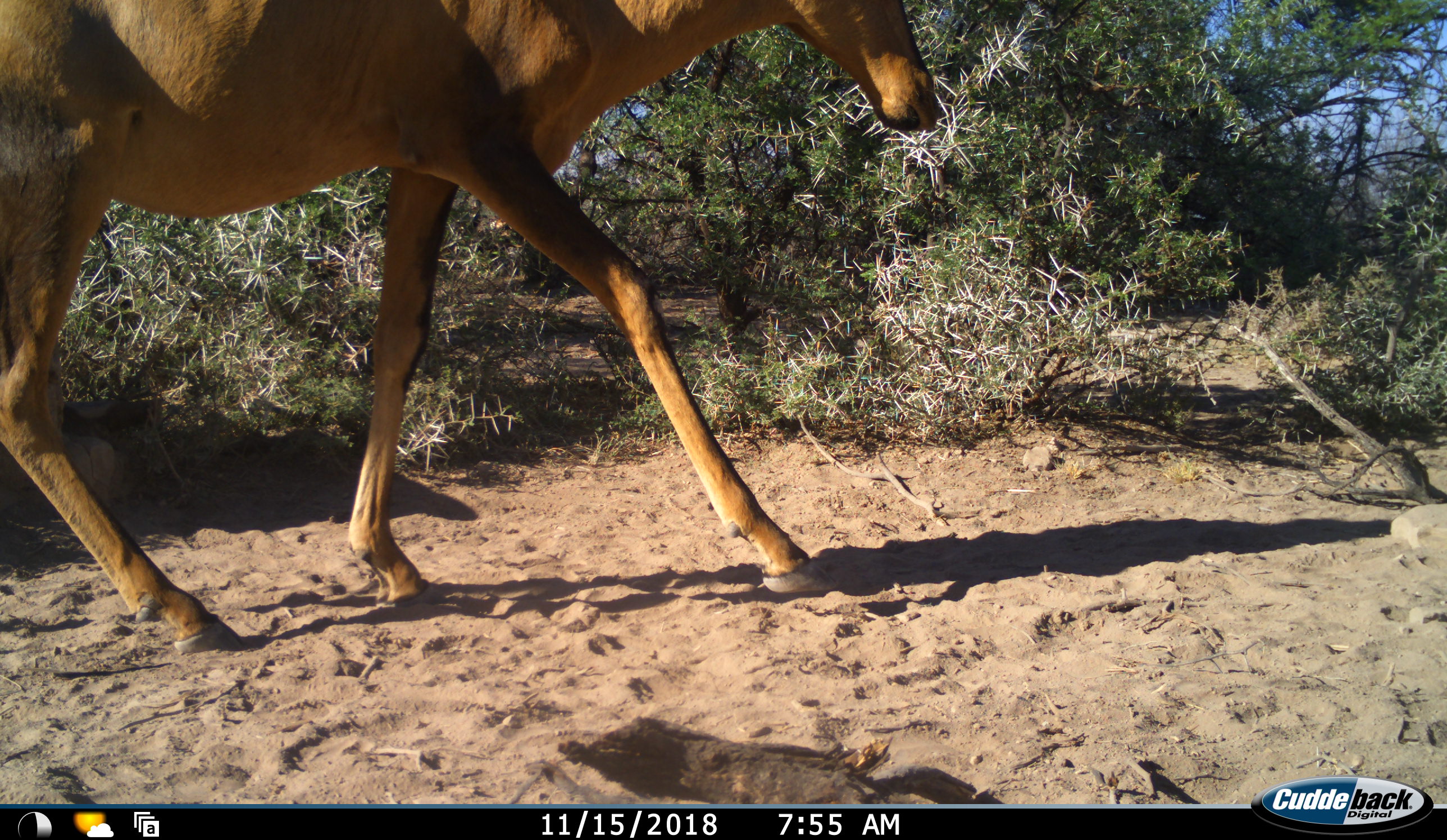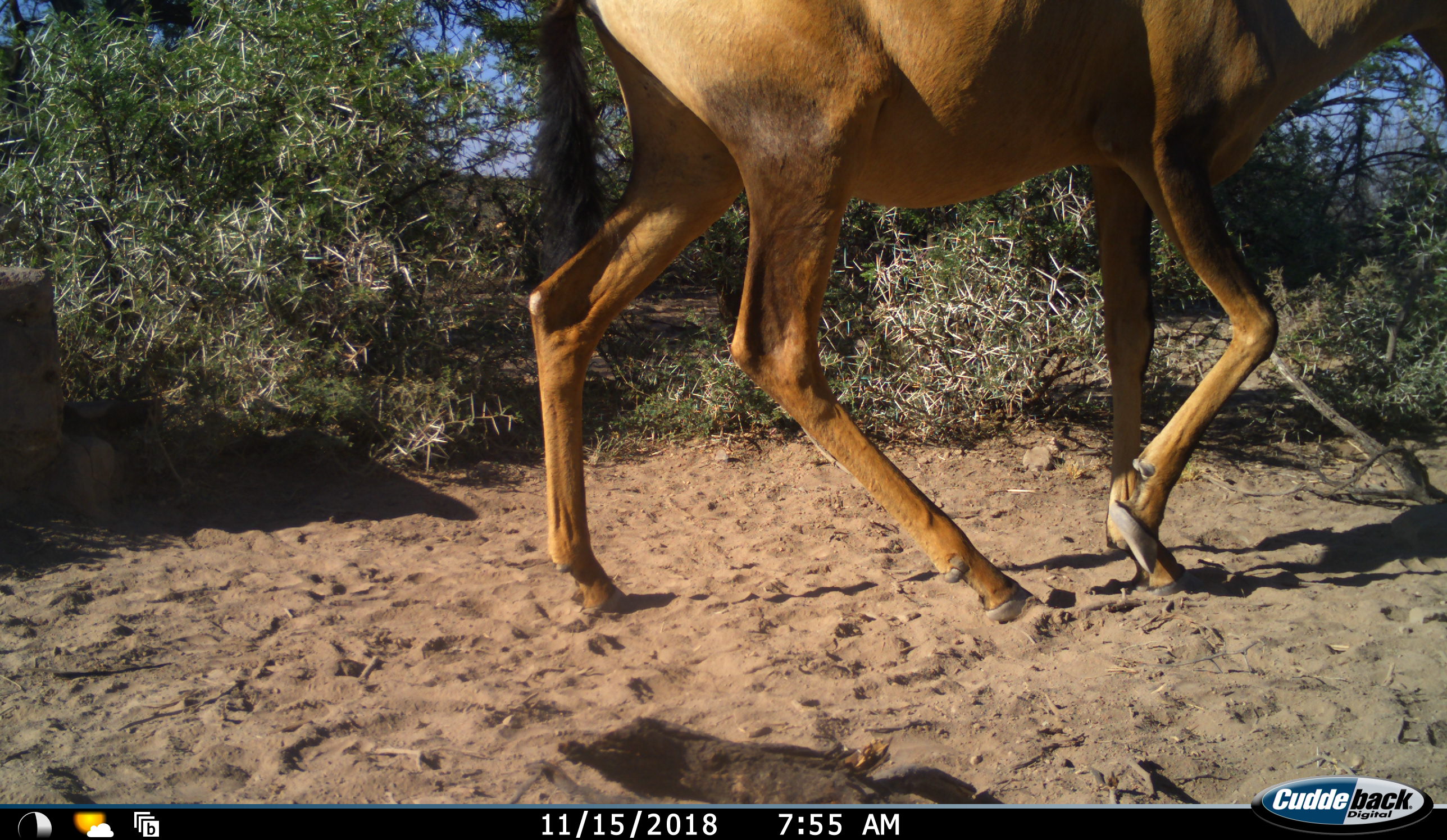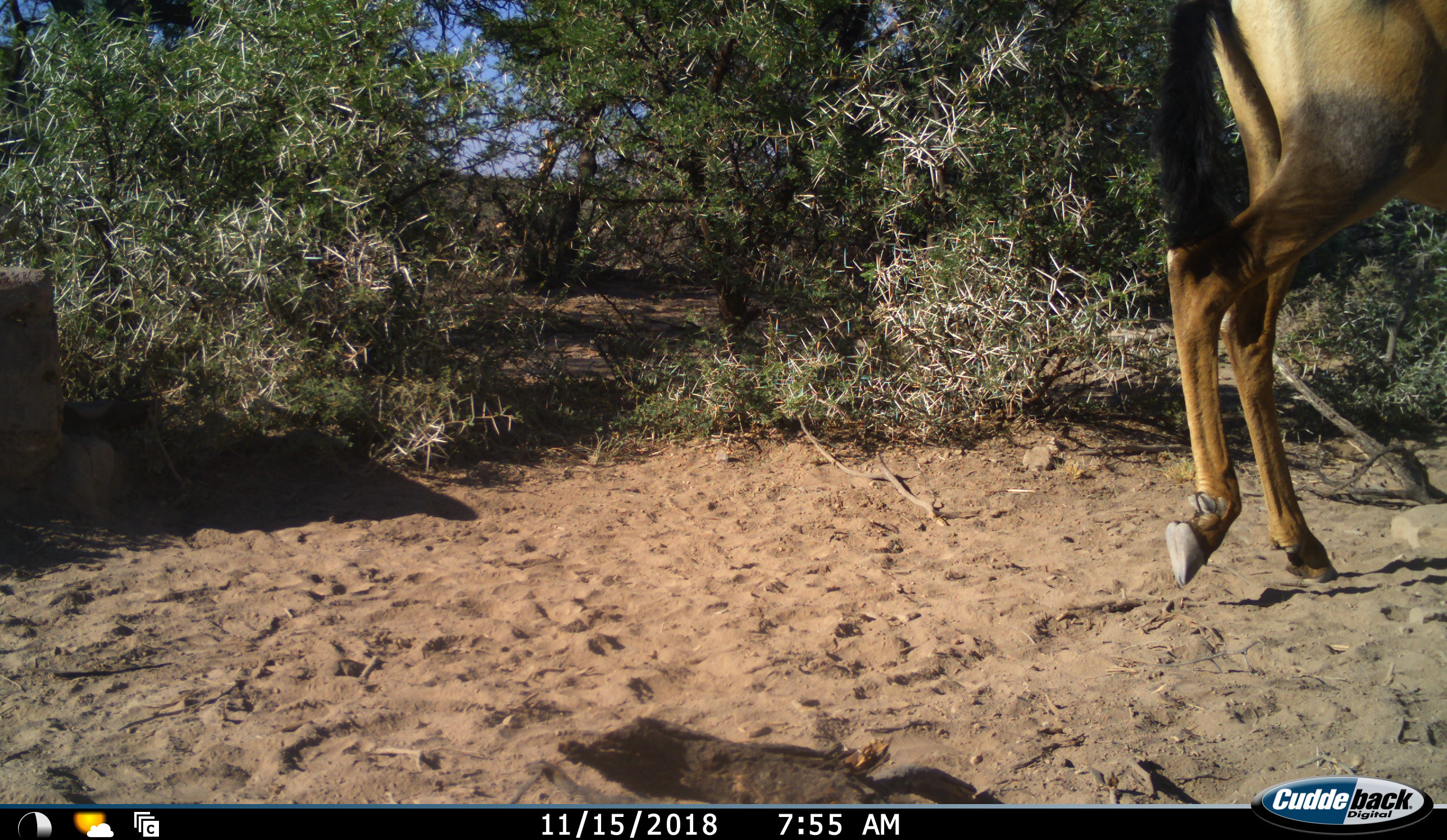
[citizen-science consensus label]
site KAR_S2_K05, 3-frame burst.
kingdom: Animalia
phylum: Chordata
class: Mammalia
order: Artiodactyla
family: Bovidae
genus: Alcelaphus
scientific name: Alcelaphus buselaphus caama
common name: red hartebeest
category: hartebeestred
Hartebeestred (red hartebeest) (Alcelaphus buselaphus caama), count 1. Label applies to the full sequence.